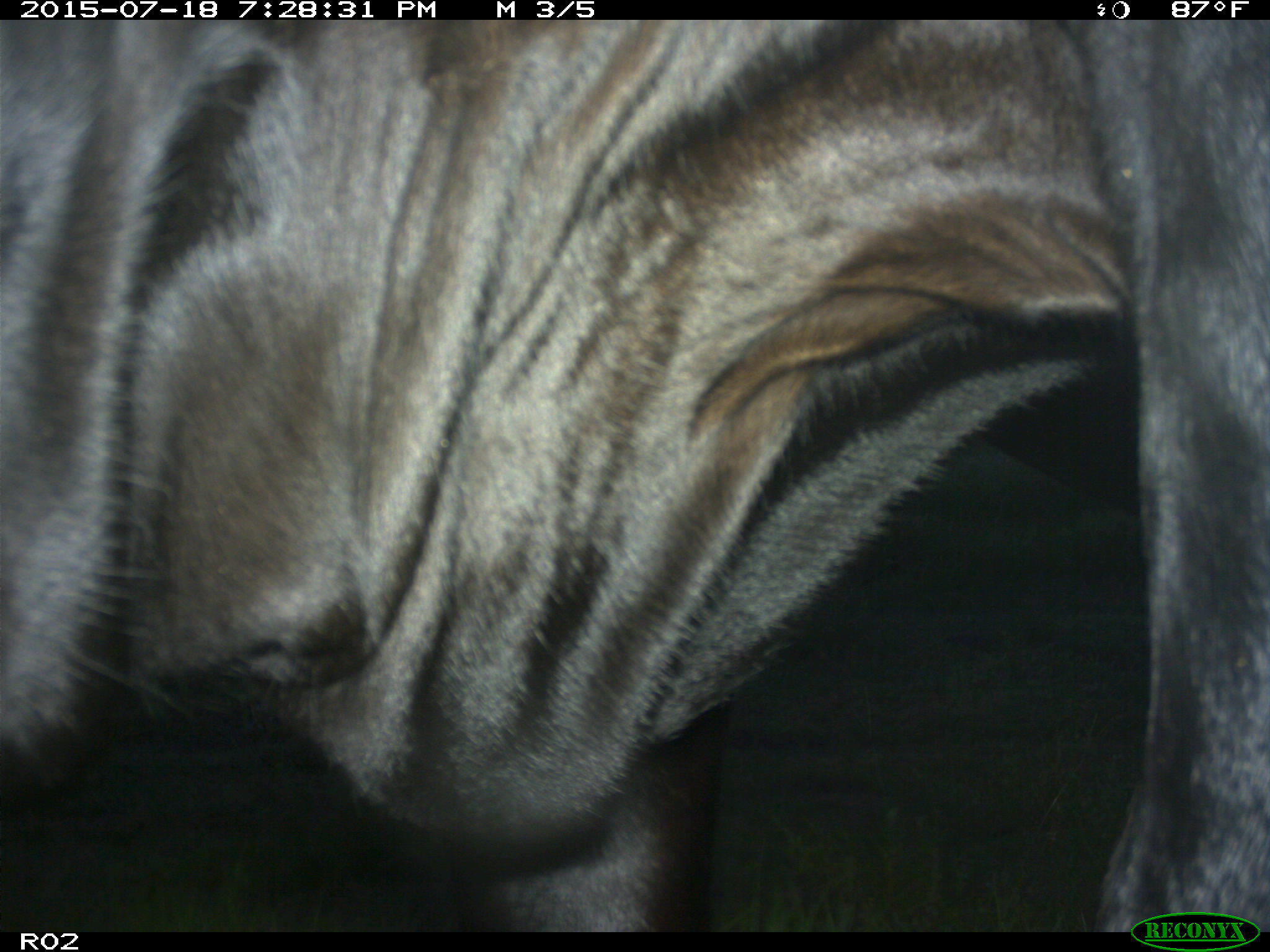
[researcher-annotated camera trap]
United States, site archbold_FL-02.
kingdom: Animalia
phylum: Chordata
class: Mammalia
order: Artiodactyla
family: Bovidae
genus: Bos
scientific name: Bos taurus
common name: domestic cow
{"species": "Bos taurus (domestic cow)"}